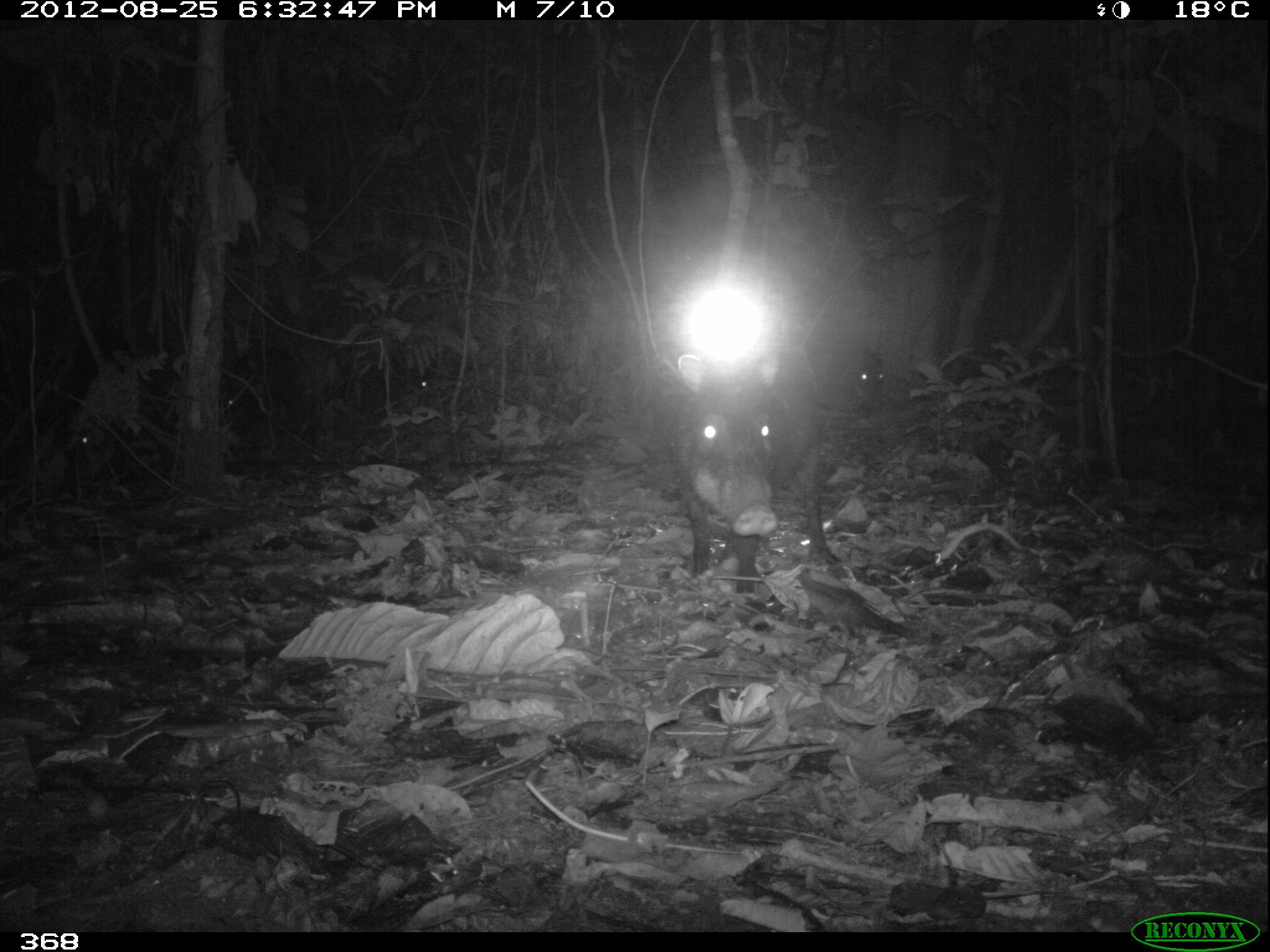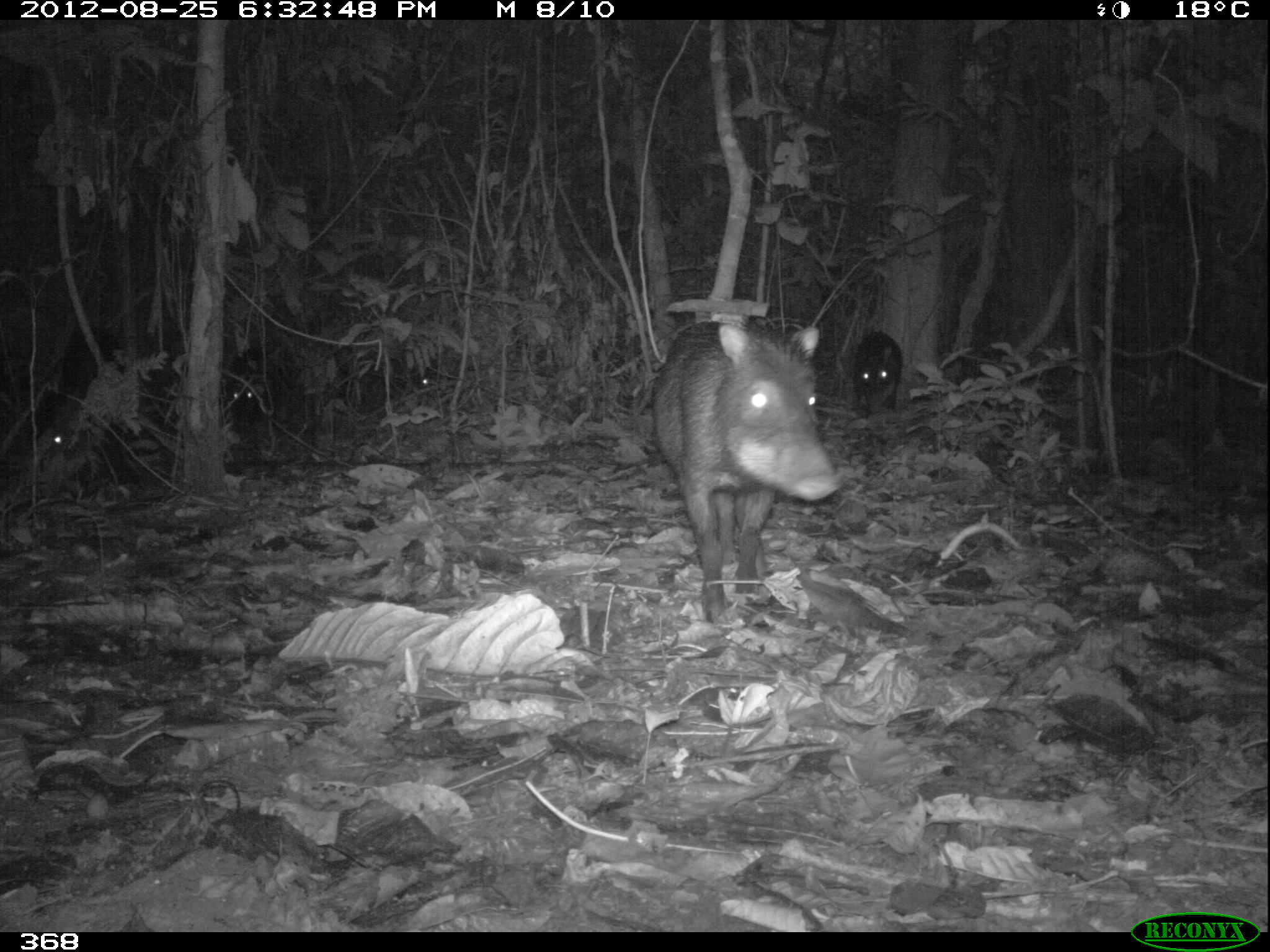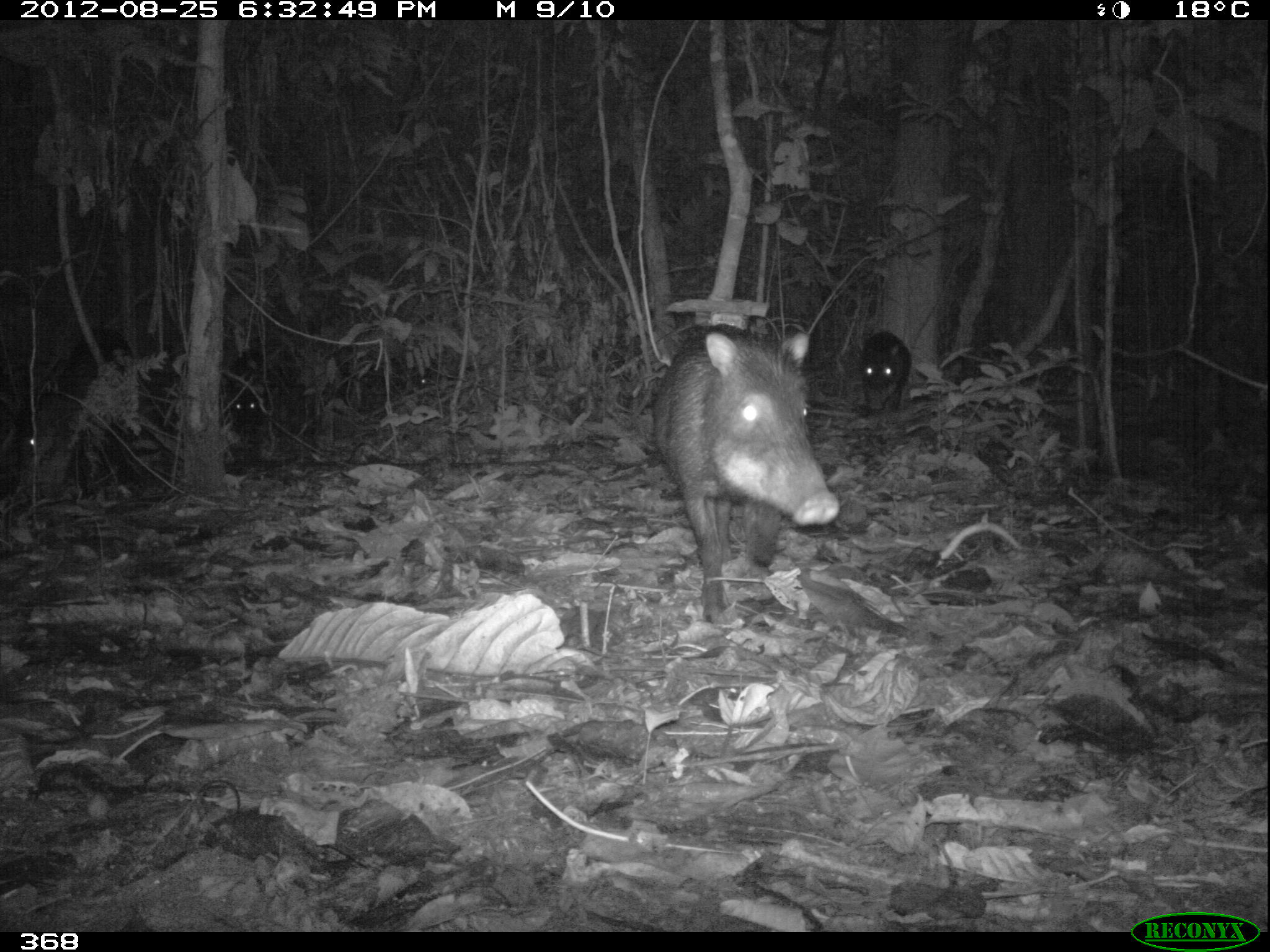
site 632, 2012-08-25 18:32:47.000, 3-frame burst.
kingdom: Animalia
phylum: Chordata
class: Mammalia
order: Artiodactyla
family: Tayassuidae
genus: Tayassu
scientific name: Tayassu pecari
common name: white-lipped peccary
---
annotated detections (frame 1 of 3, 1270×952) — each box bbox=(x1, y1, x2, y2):
tayassu pecari: bbox=(666, 347, 837, 596); bbox=(58, 321, 154, 495); bbox=(218, 340, 305, 450); bbox=(808, 310, 888, 416); bbox=(328, 336, 430, 417)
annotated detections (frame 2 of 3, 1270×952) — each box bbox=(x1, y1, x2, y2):
tayassu pecari: bbox=(649, 316, 839, 630); bbox=(46, 319, 124, 481); bbox=(222, 345, 288, 440); bbox=(851, 329, 902, 424)